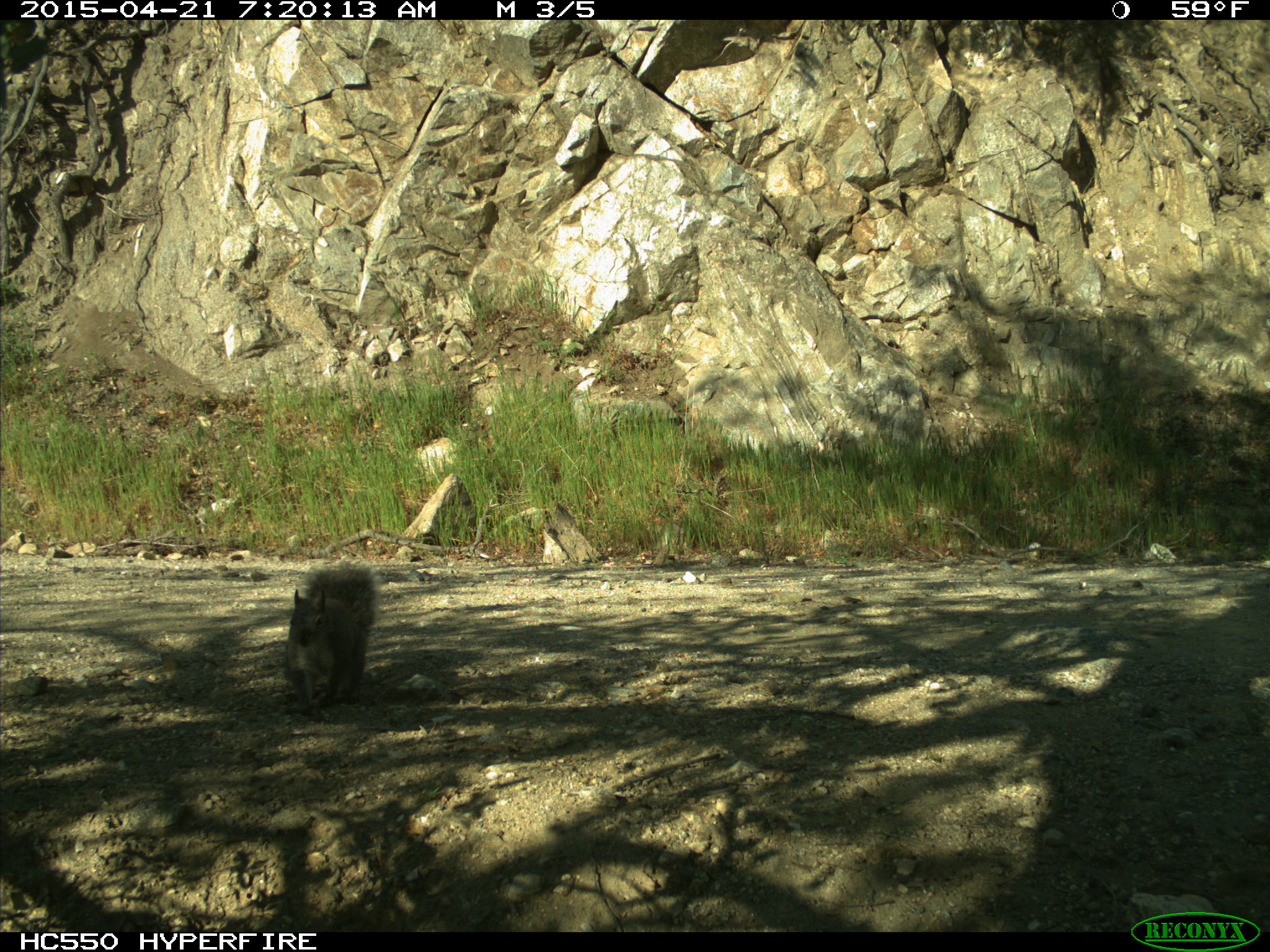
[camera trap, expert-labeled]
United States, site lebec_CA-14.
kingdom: Animalia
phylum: Chordata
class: Mammalia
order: Rodentia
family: Sciuridae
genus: Sciurus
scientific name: Sciurus carolinensis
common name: eastern gray squirrel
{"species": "Sciurus carolinensis (eastern gray squirrel)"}